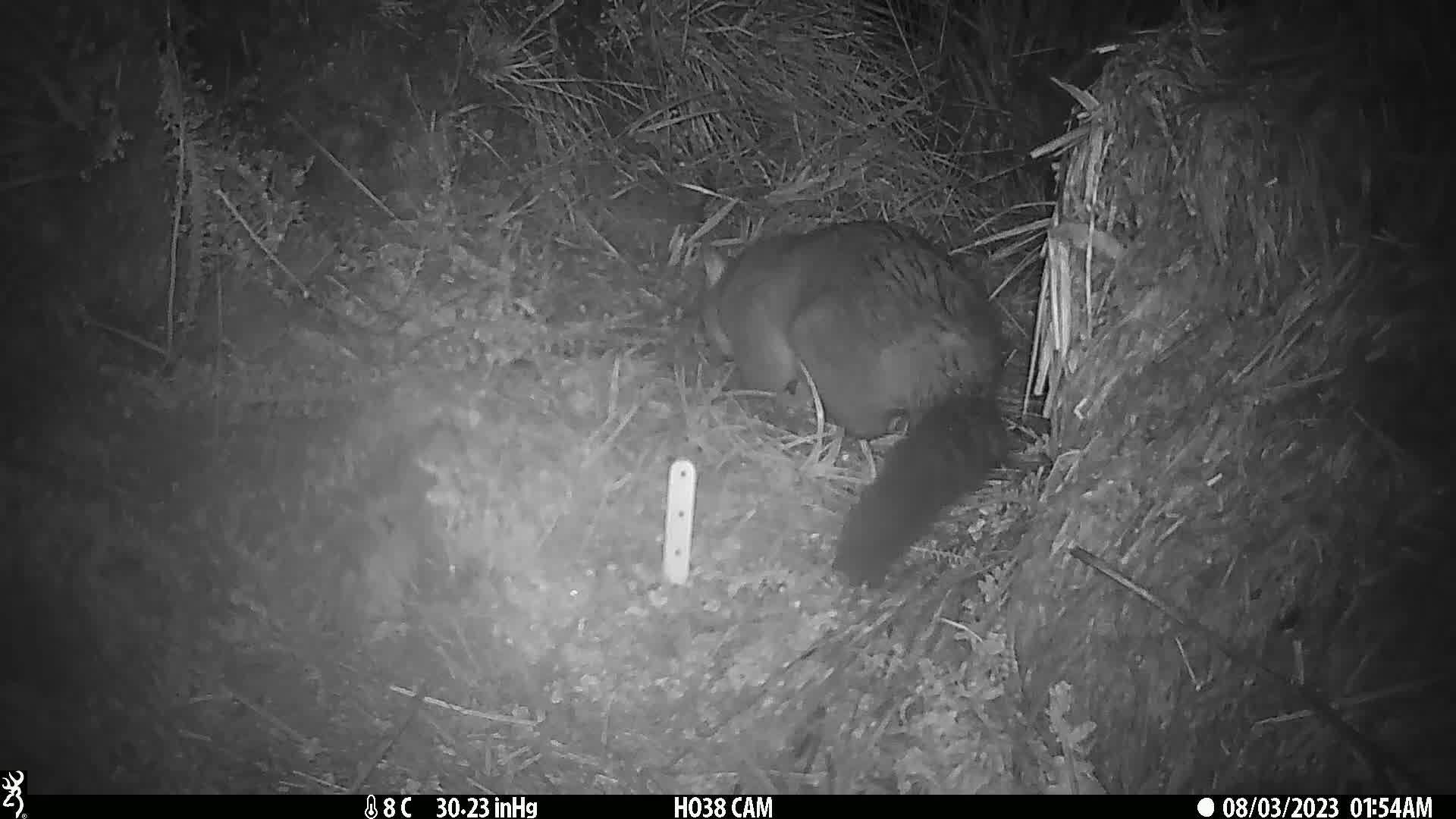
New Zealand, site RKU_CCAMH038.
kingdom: Animalia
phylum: Chordata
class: Mammalia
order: Diprotodontia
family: Phalangeridae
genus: Trichosurus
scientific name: Trichosurus vulpecula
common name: common brushtail possum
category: possum